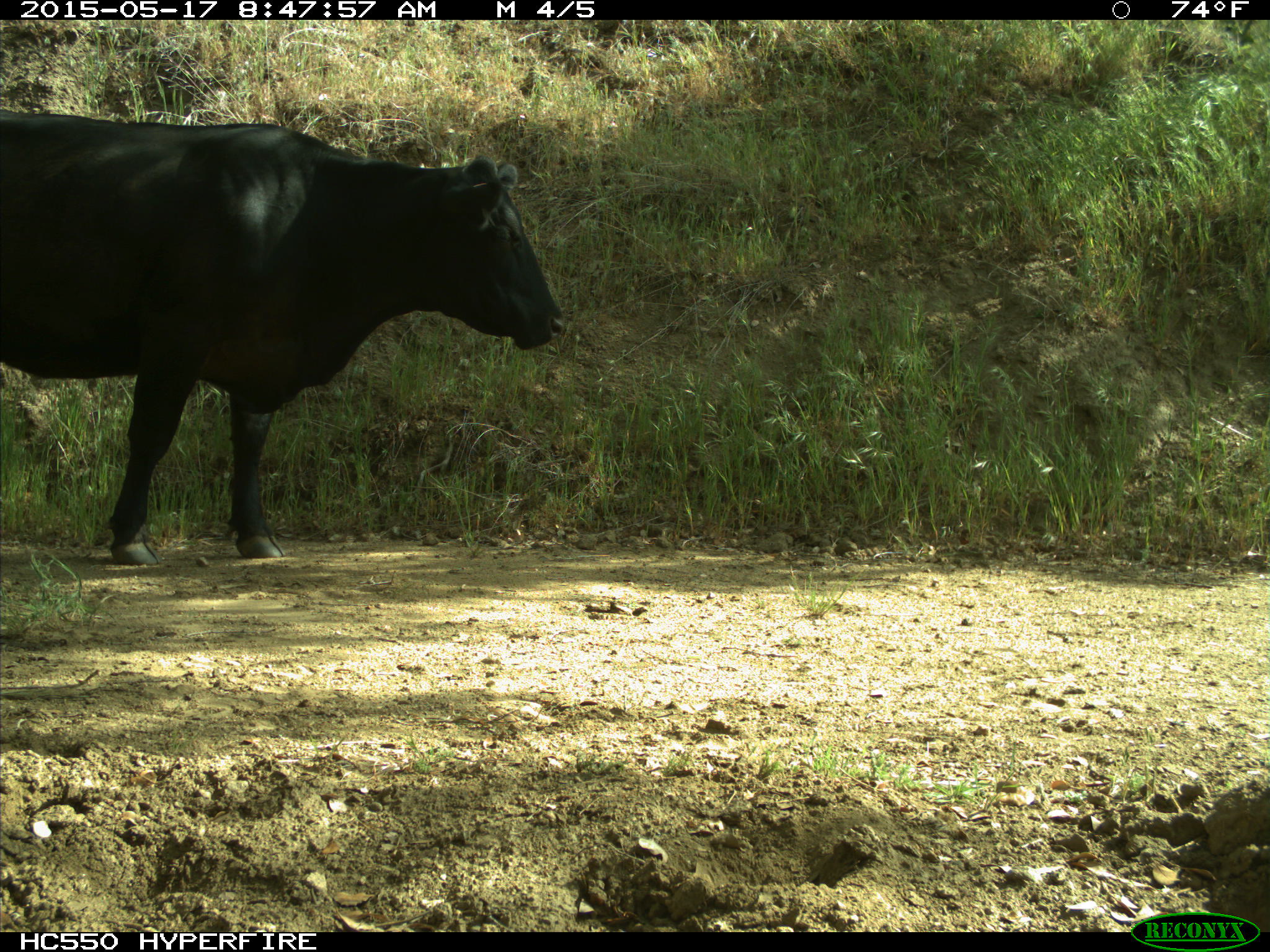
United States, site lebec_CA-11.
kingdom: Animalia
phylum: Chordata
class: Mammalia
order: Artiodactyla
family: Bovidae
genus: Bos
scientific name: Bos taurus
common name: domestic cow